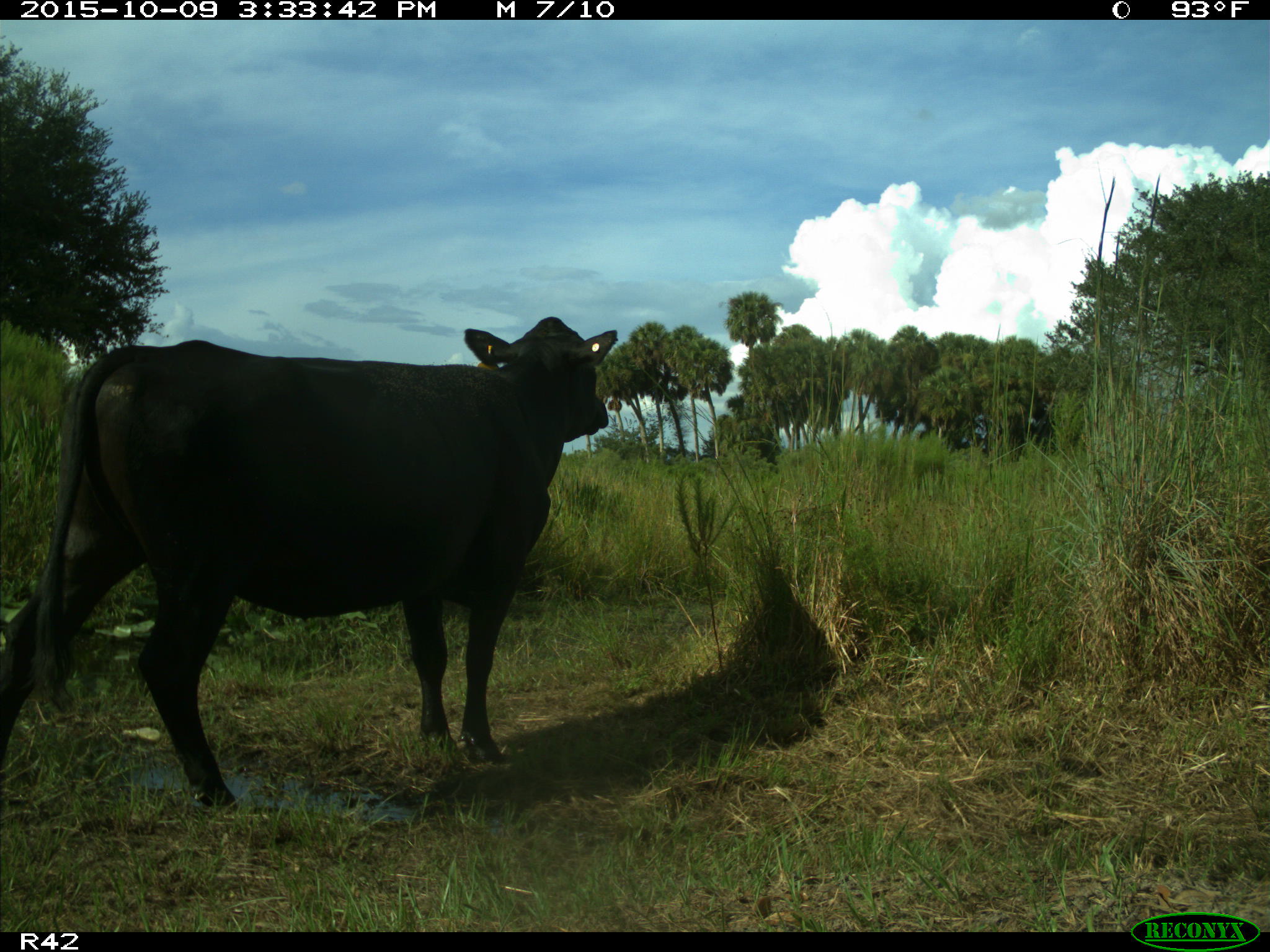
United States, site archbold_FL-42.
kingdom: Animalia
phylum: Chordata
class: Mammalia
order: Artiodactyla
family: Bovidae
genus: Bos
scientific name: Bos taurus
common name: domestic cow